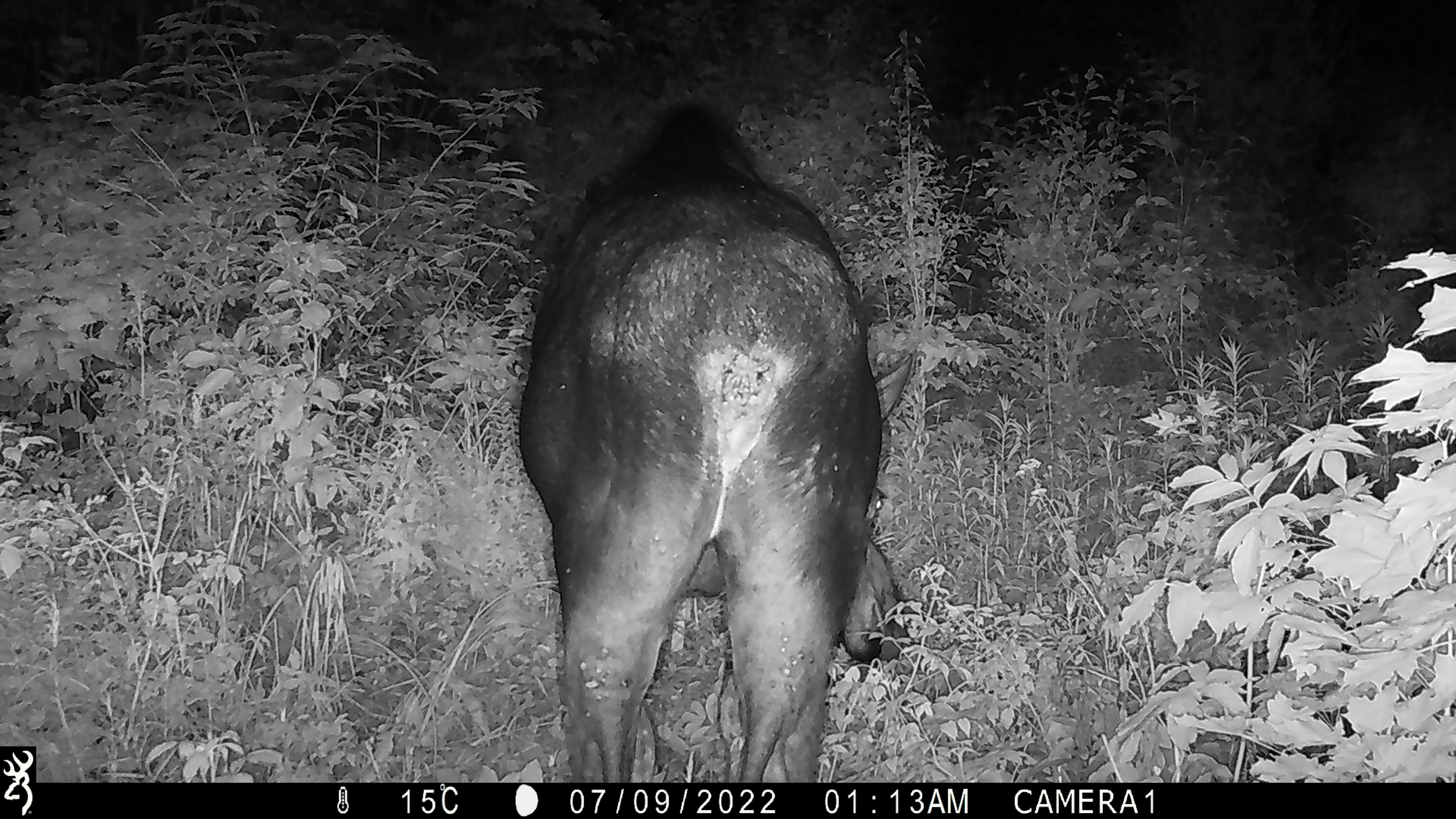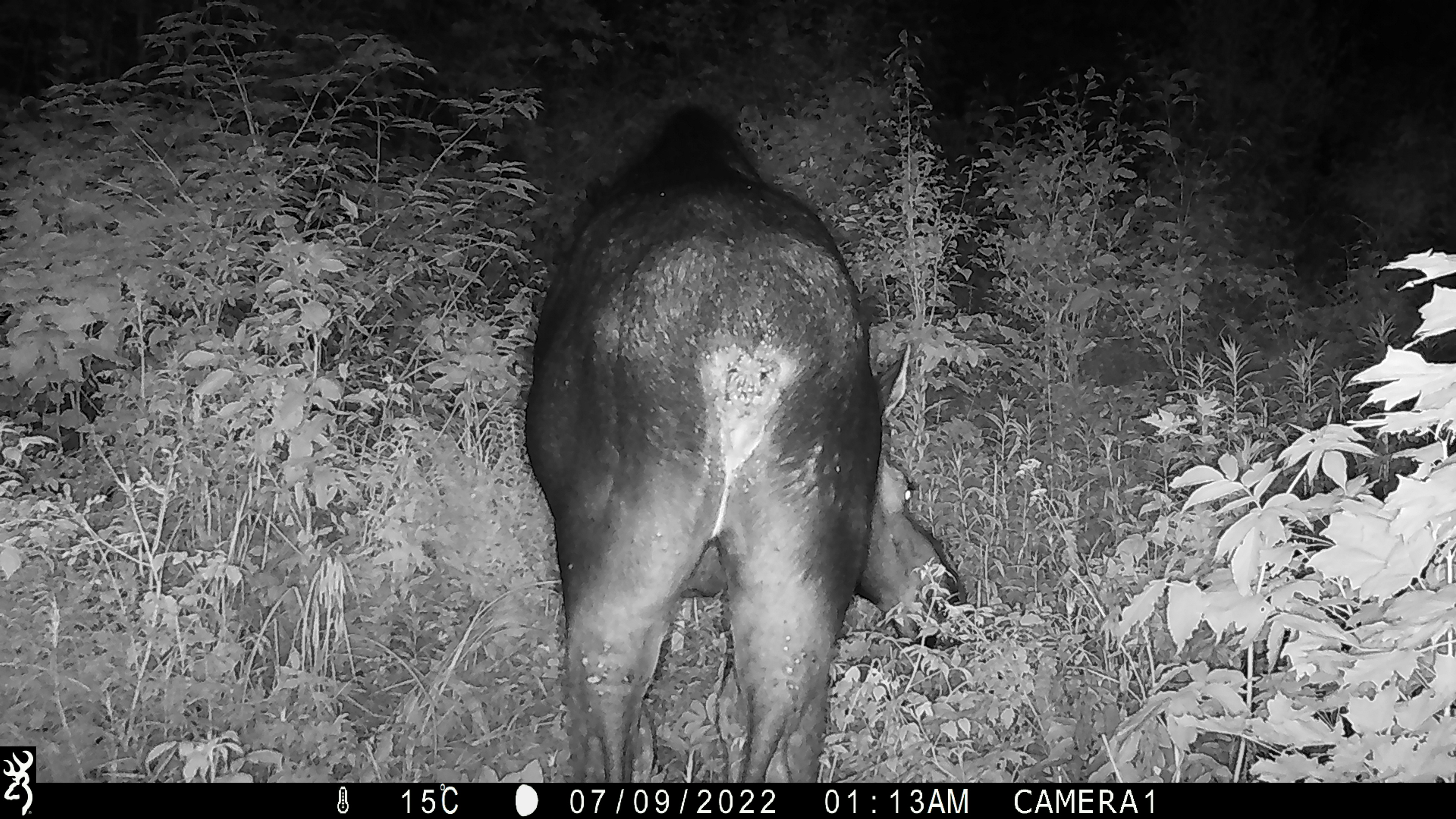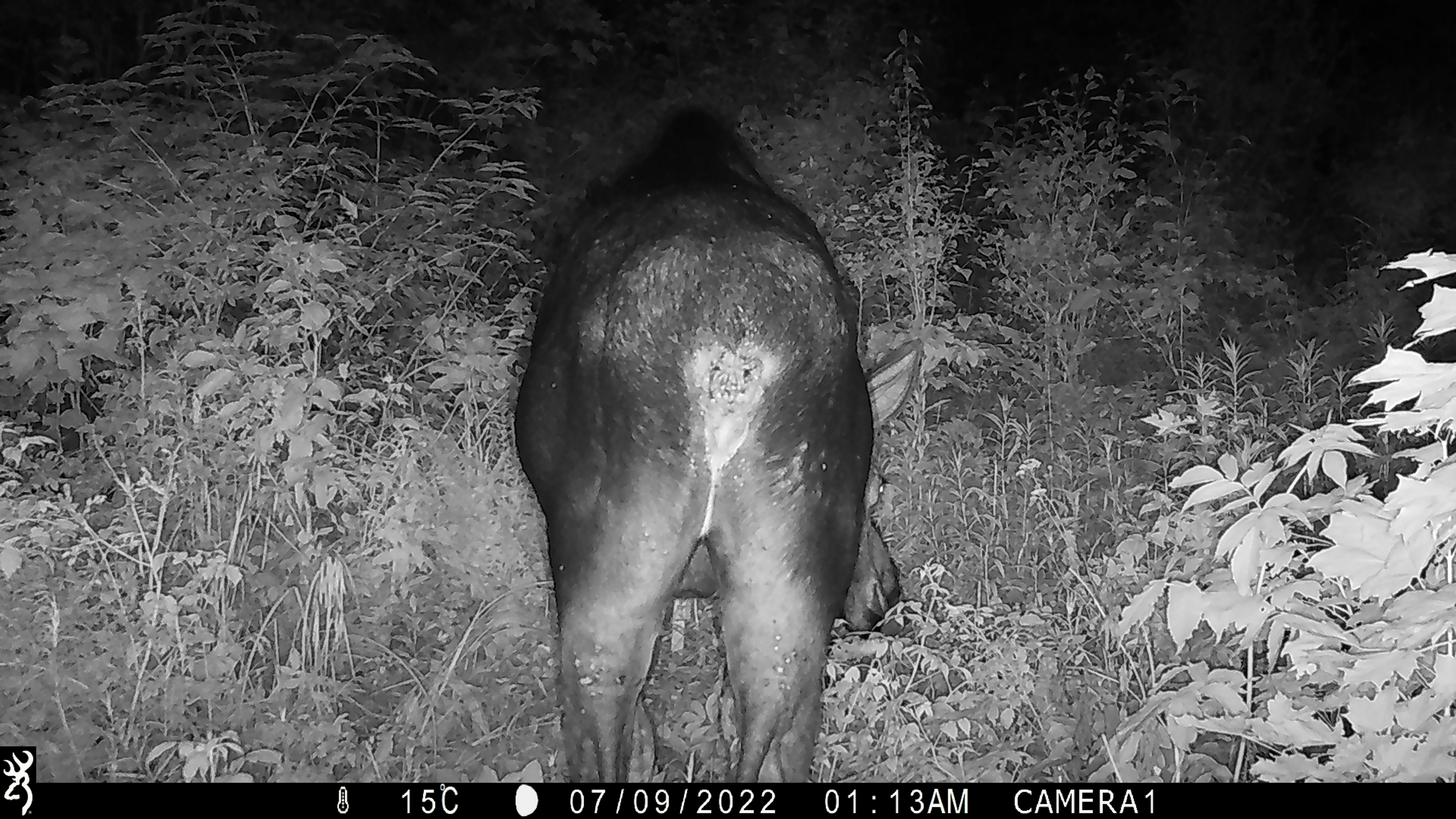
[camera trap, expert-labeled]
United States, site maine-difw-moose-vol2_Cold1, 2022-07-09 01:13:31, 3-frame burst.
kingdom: Animalia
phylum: Chordata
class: Mammalia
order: Artiodactyla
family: Cervidae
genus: Alces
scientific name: Alces alces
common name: moose